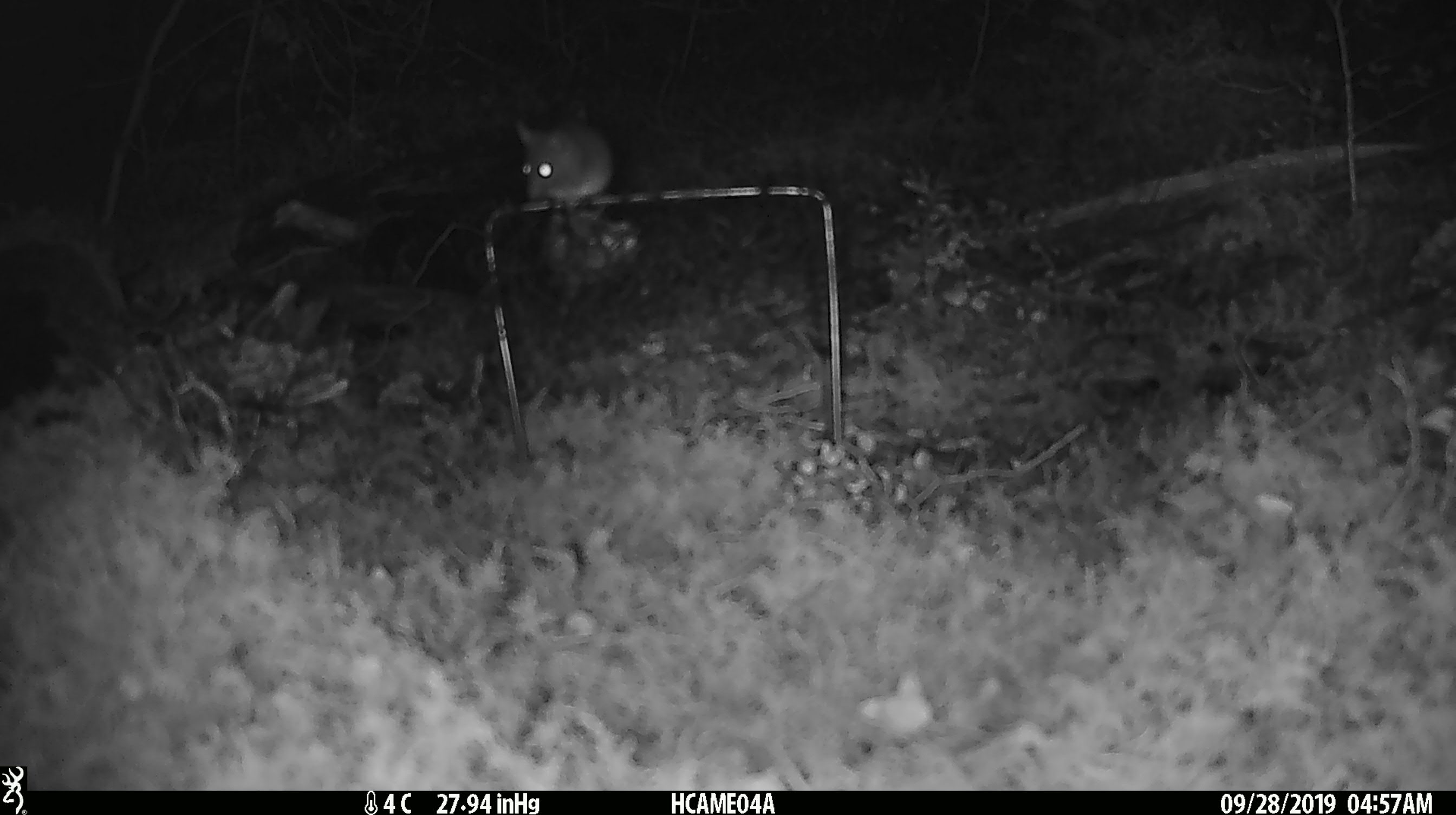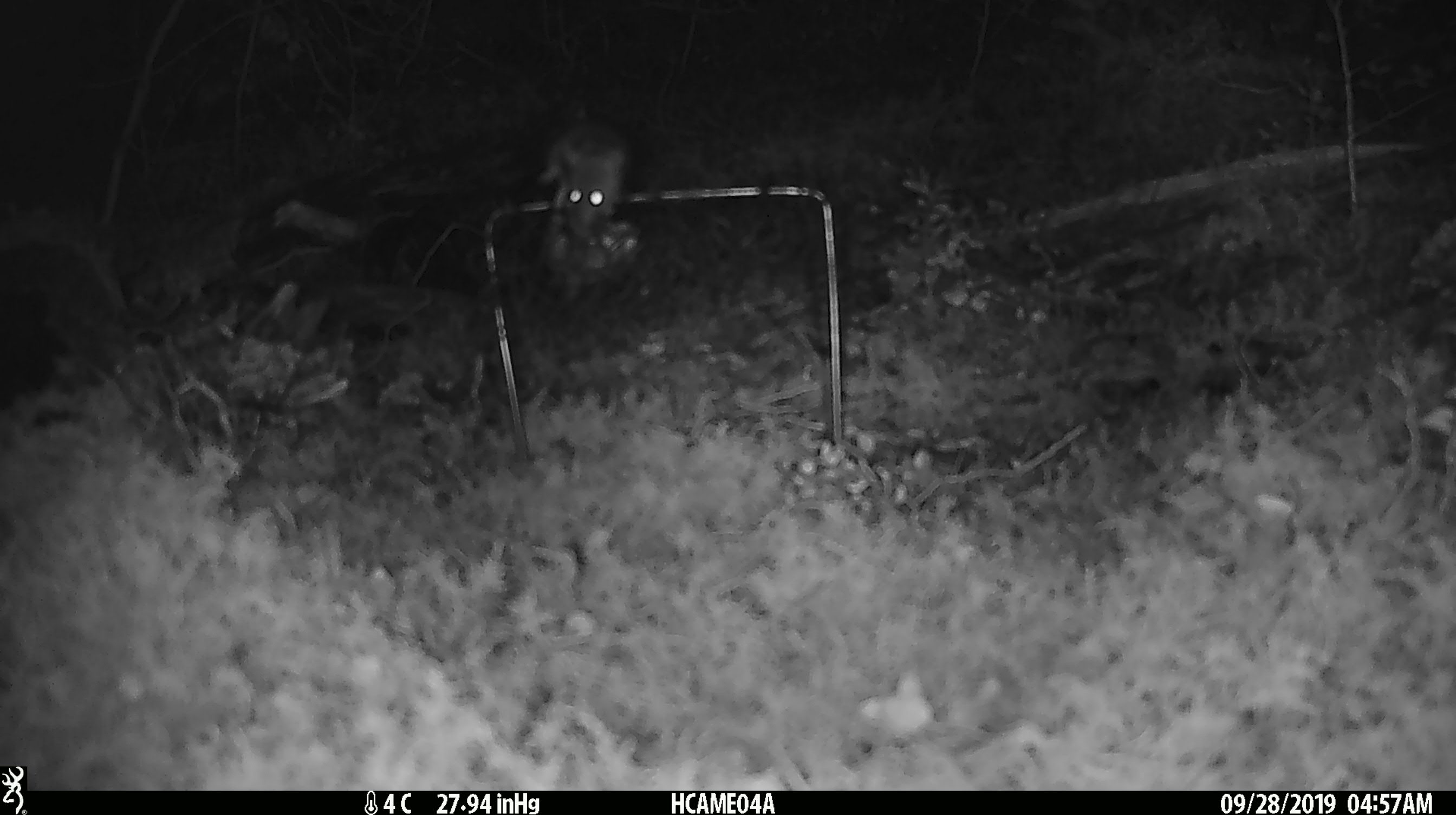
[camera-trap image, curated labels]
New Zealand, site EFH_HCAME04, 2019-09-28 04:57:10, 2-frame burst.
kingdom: Animalia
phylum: Chordata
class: Mammalia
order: Rodentia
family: Muridae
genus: Mus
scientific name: Mus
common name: mouse